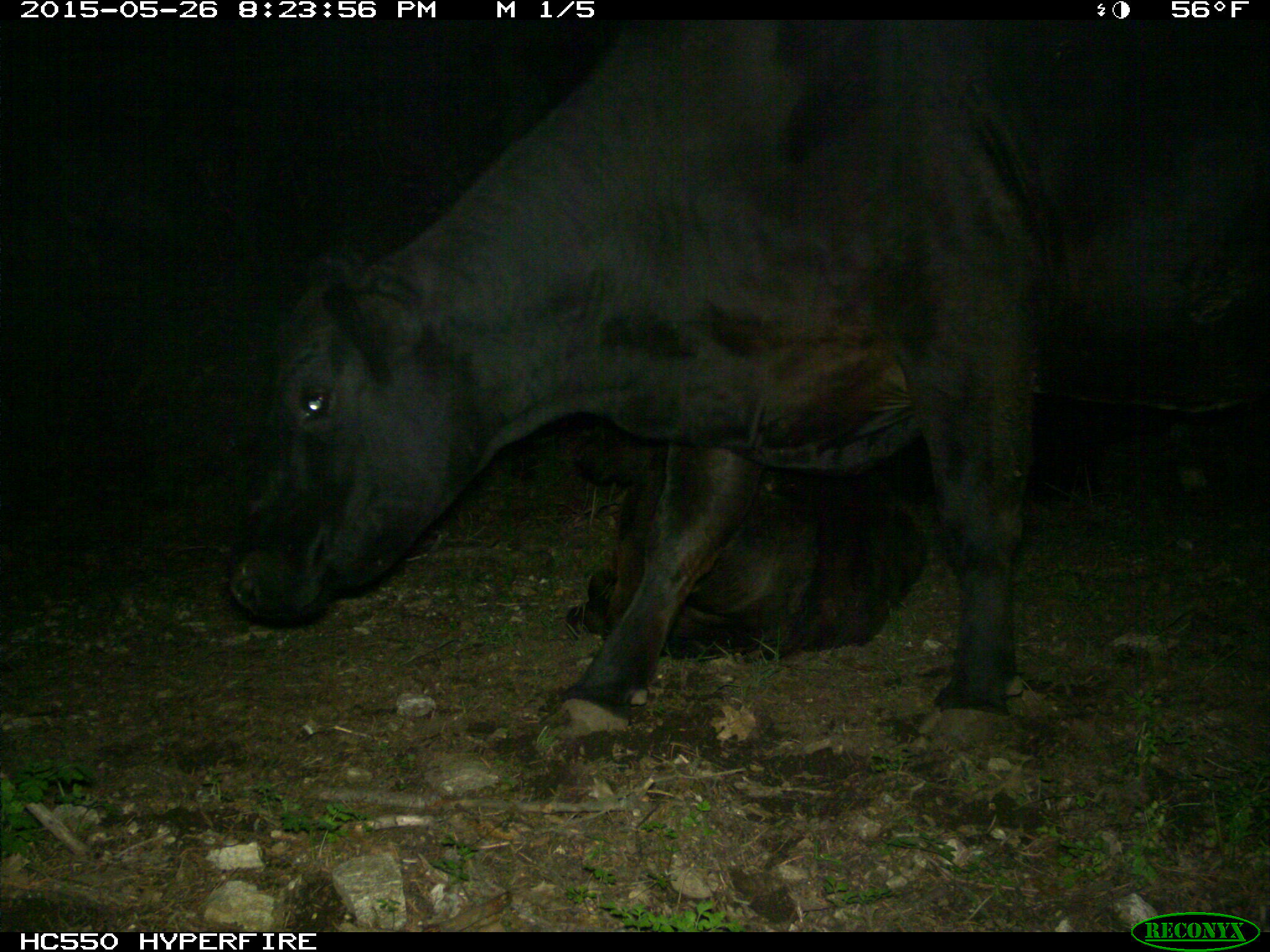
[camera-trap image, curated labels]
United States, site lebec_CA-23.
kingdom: Animalia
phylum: Chordata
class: Mammalia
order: Artiodactyla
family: Bovidae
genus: Bos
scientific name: Bos taurus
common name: domestic cow